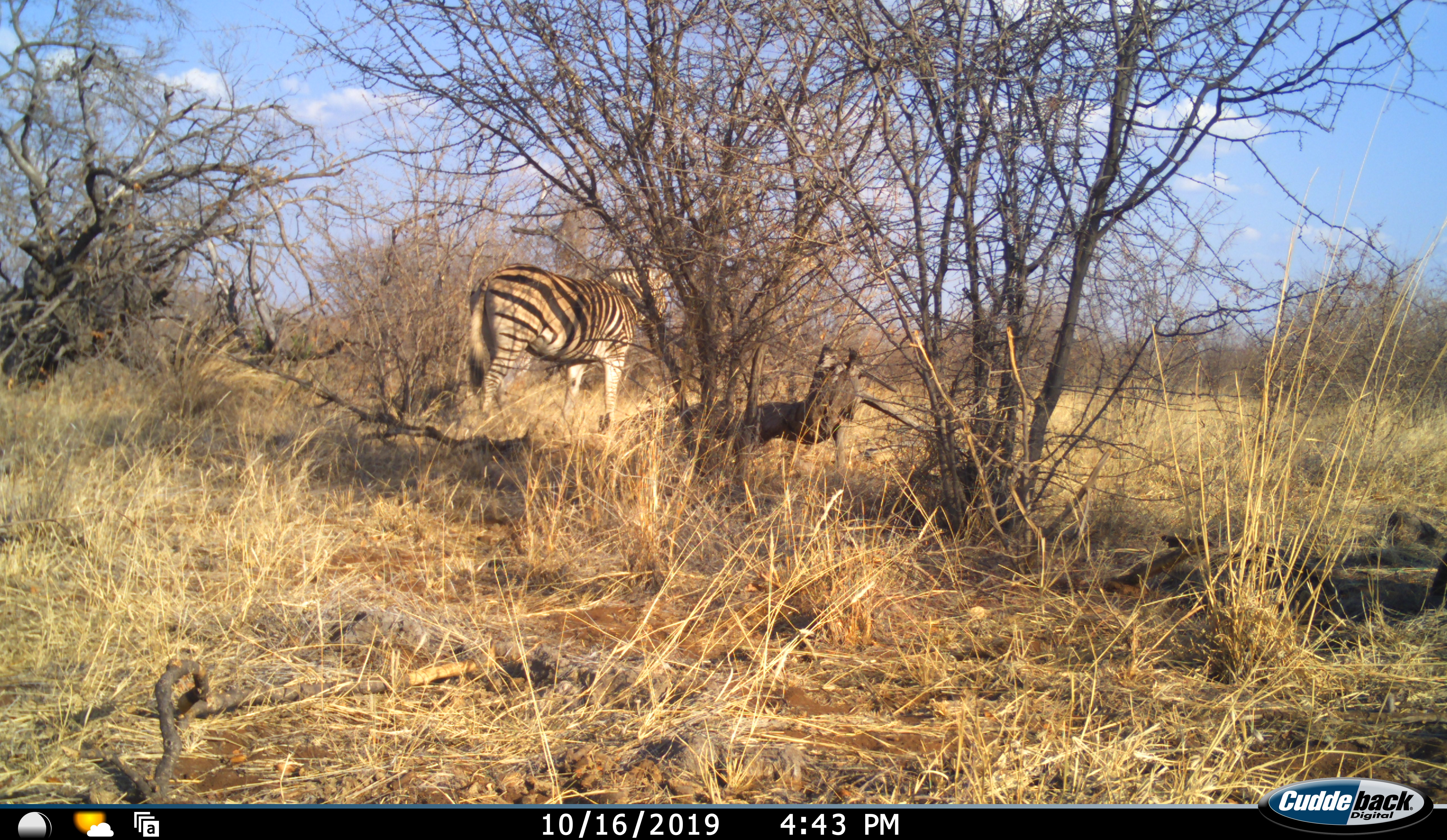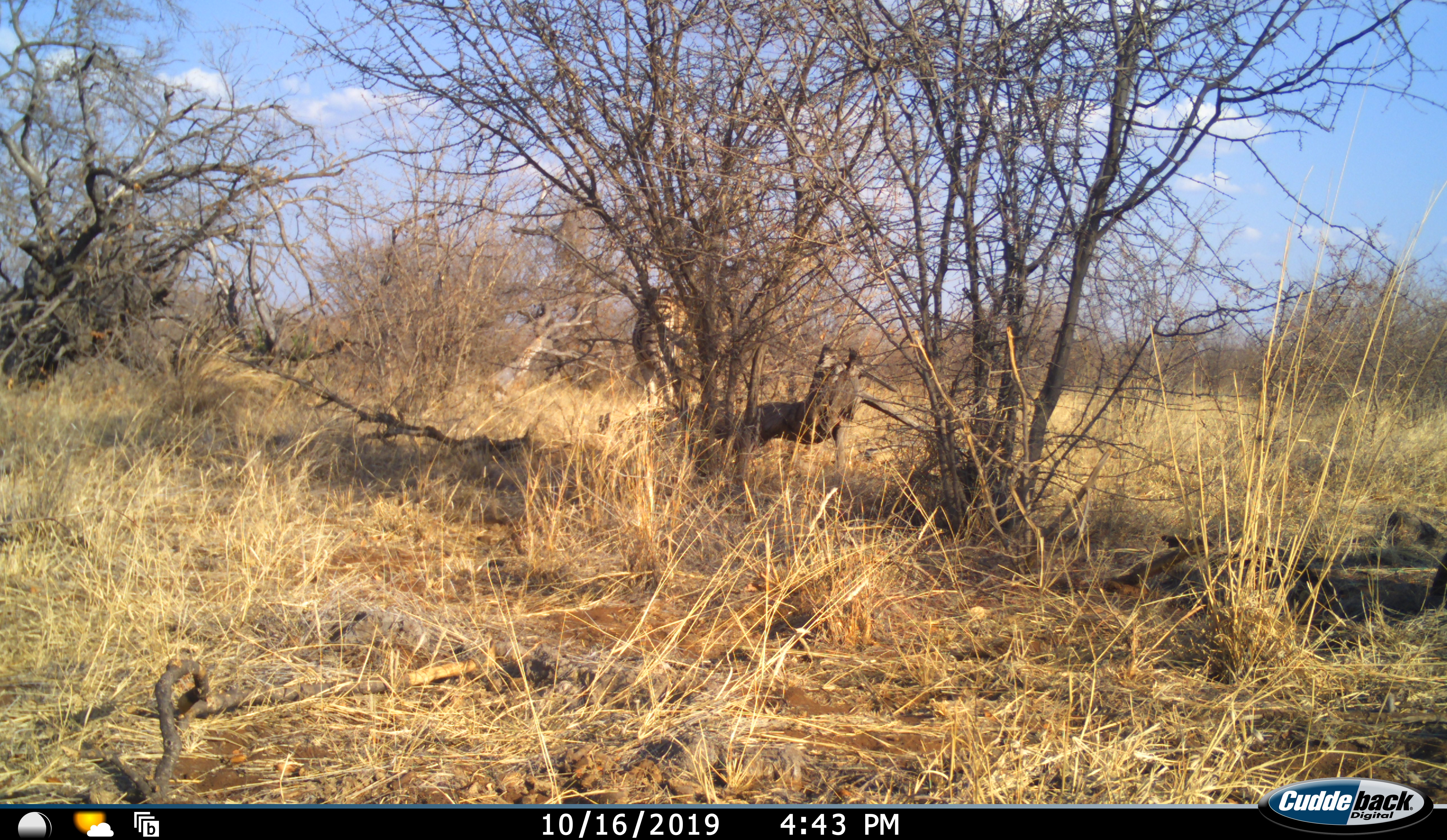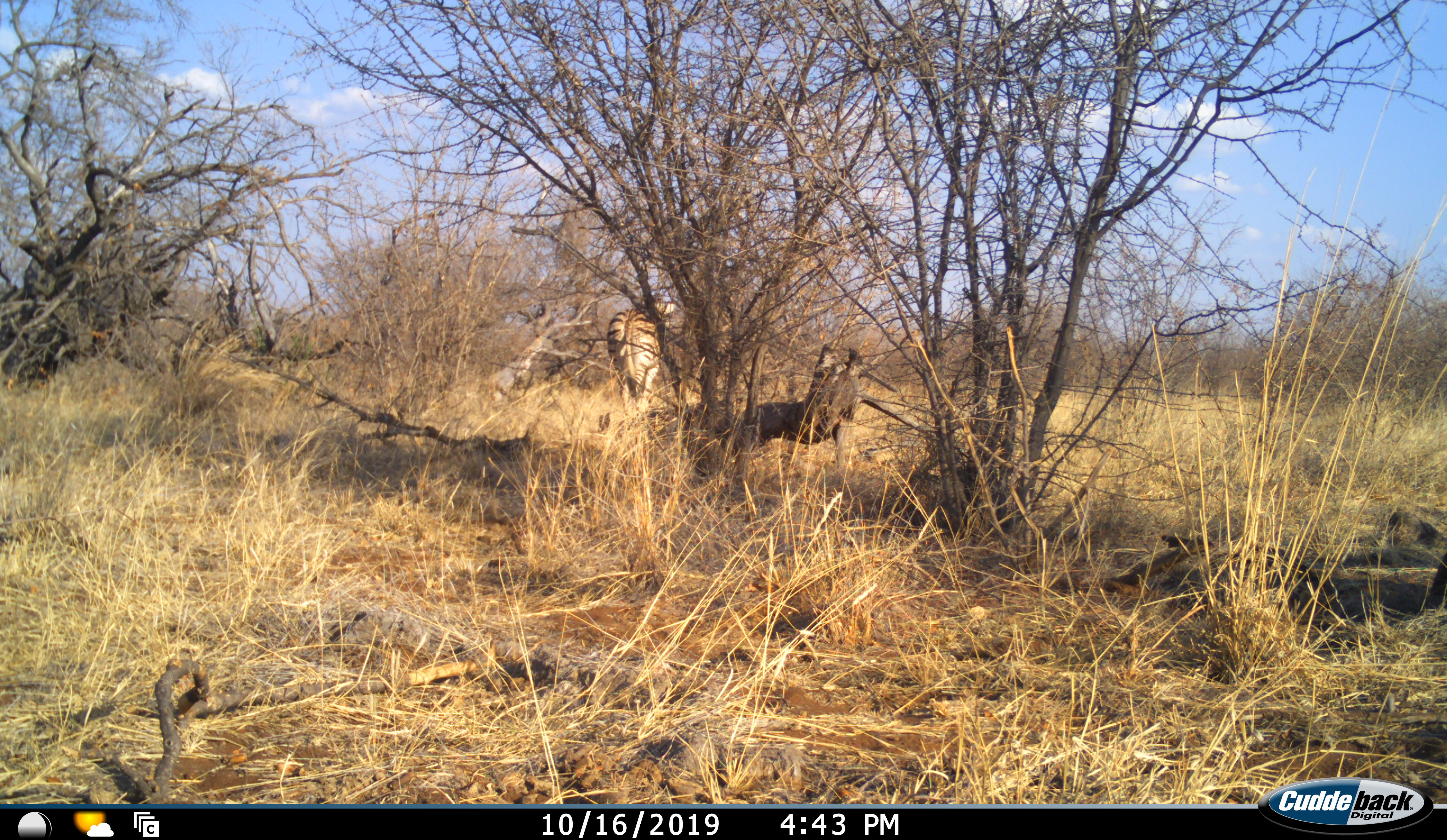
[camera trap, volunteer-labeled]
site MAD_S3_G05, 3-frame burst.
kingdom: Animalia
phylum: Chordata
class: Mammalia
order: Perissodactyla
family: Equidae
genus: Equus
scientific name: Equus quagga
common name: plains zebra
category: zebraplains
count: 1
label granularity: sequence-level